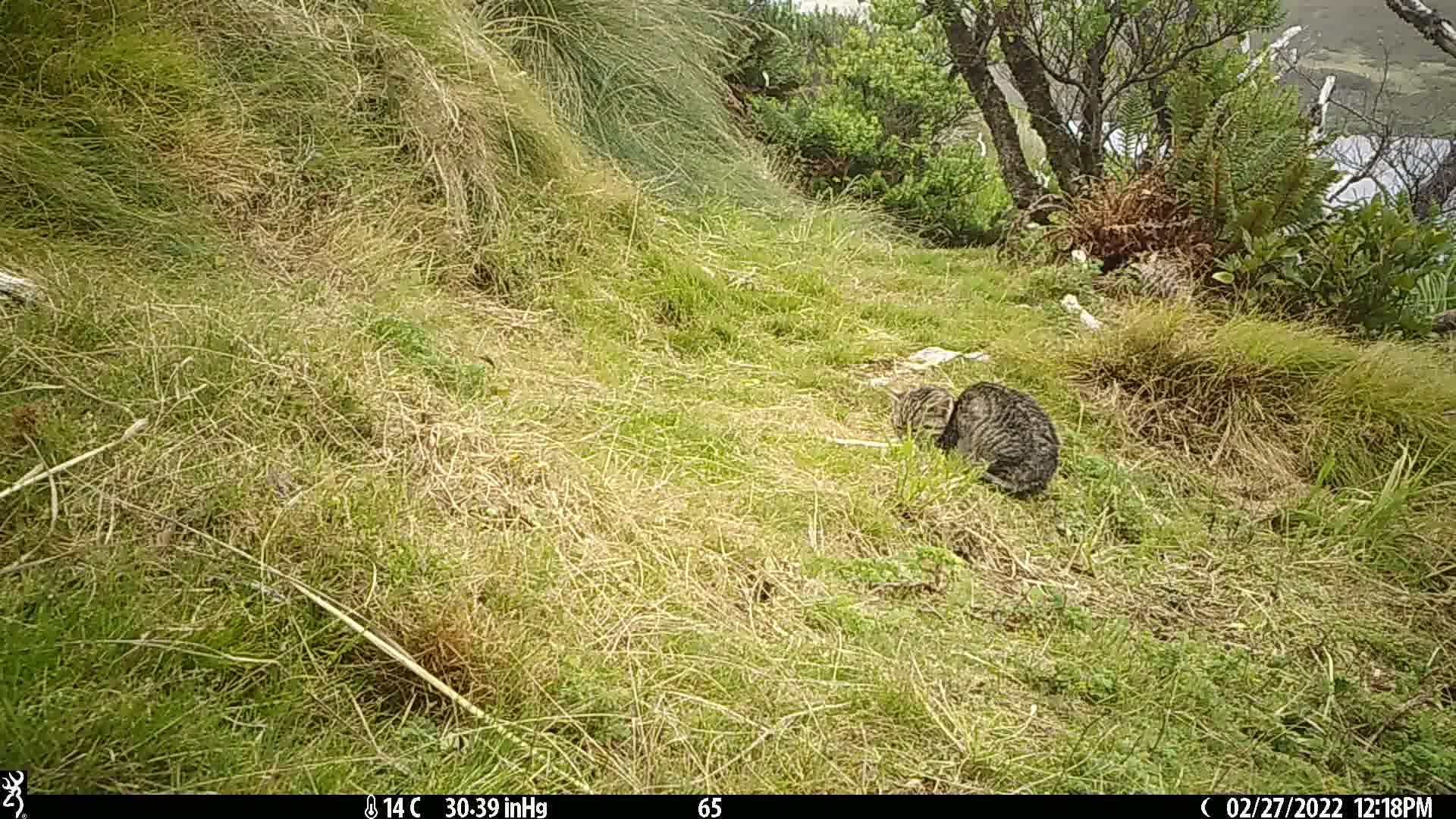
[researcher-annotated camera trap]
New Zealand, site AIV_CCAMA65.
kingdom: Animalia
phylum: Chordata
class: Mammalia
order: Carnivora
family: Felidae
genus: Felis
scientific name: Felis catus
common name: domestic cat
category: cat